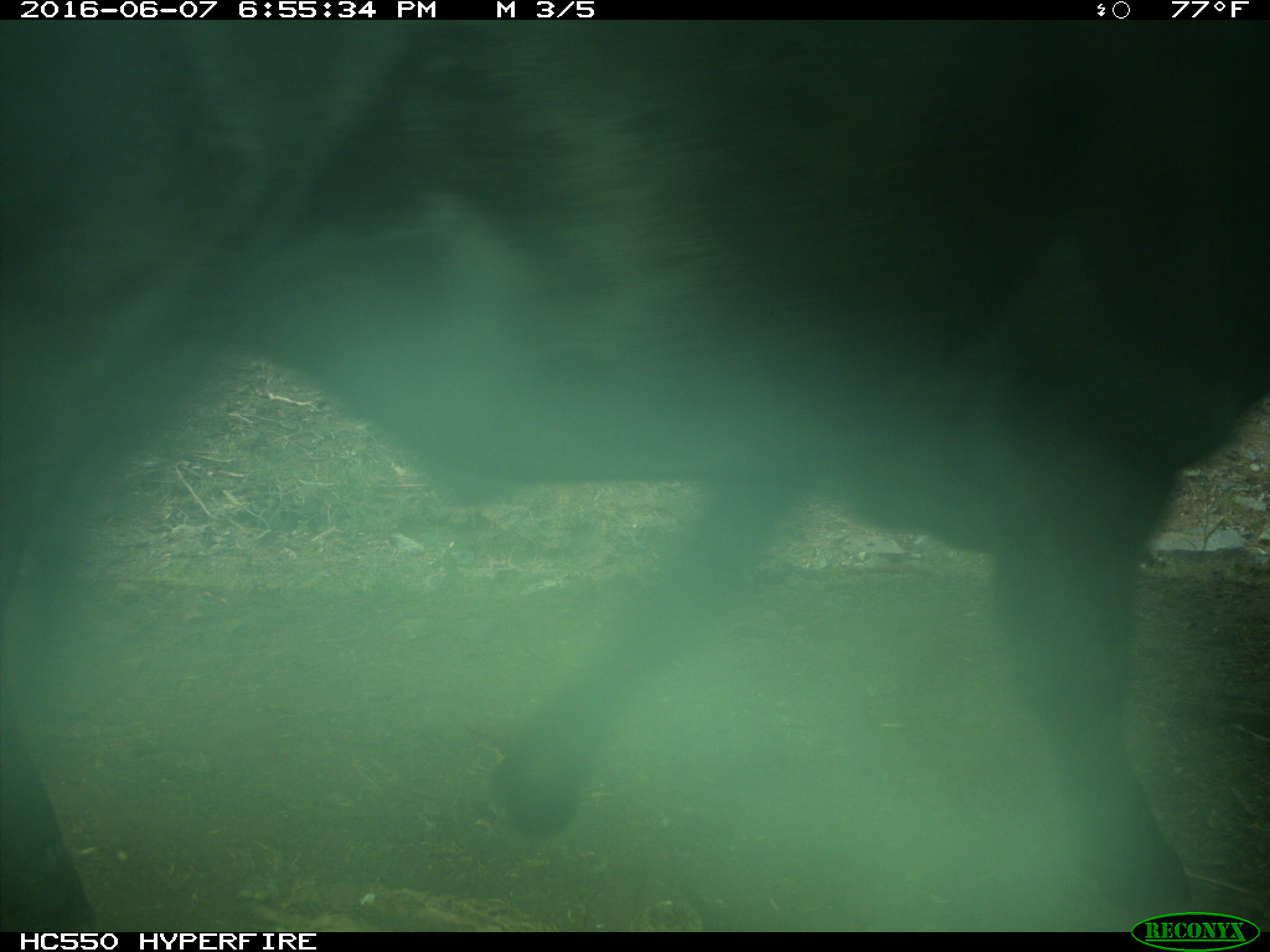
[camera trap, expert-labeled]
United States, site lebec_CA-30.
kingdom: Animalia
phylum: Chordata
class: Mammalia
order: Artiodactyla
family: Bovidae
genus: Bos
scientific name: Bos taurus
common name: domestic cow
Bos taurus (domestic cow).